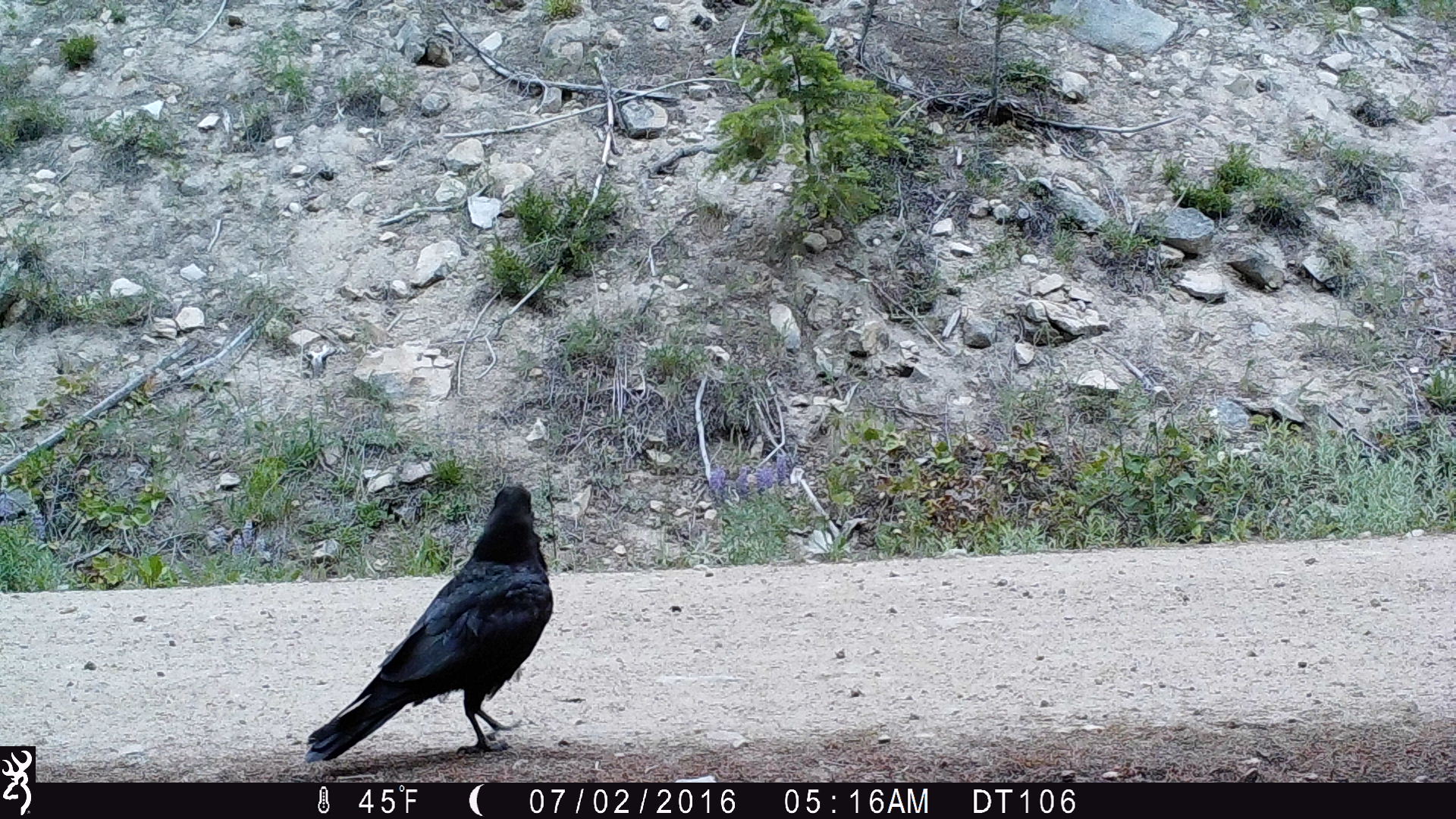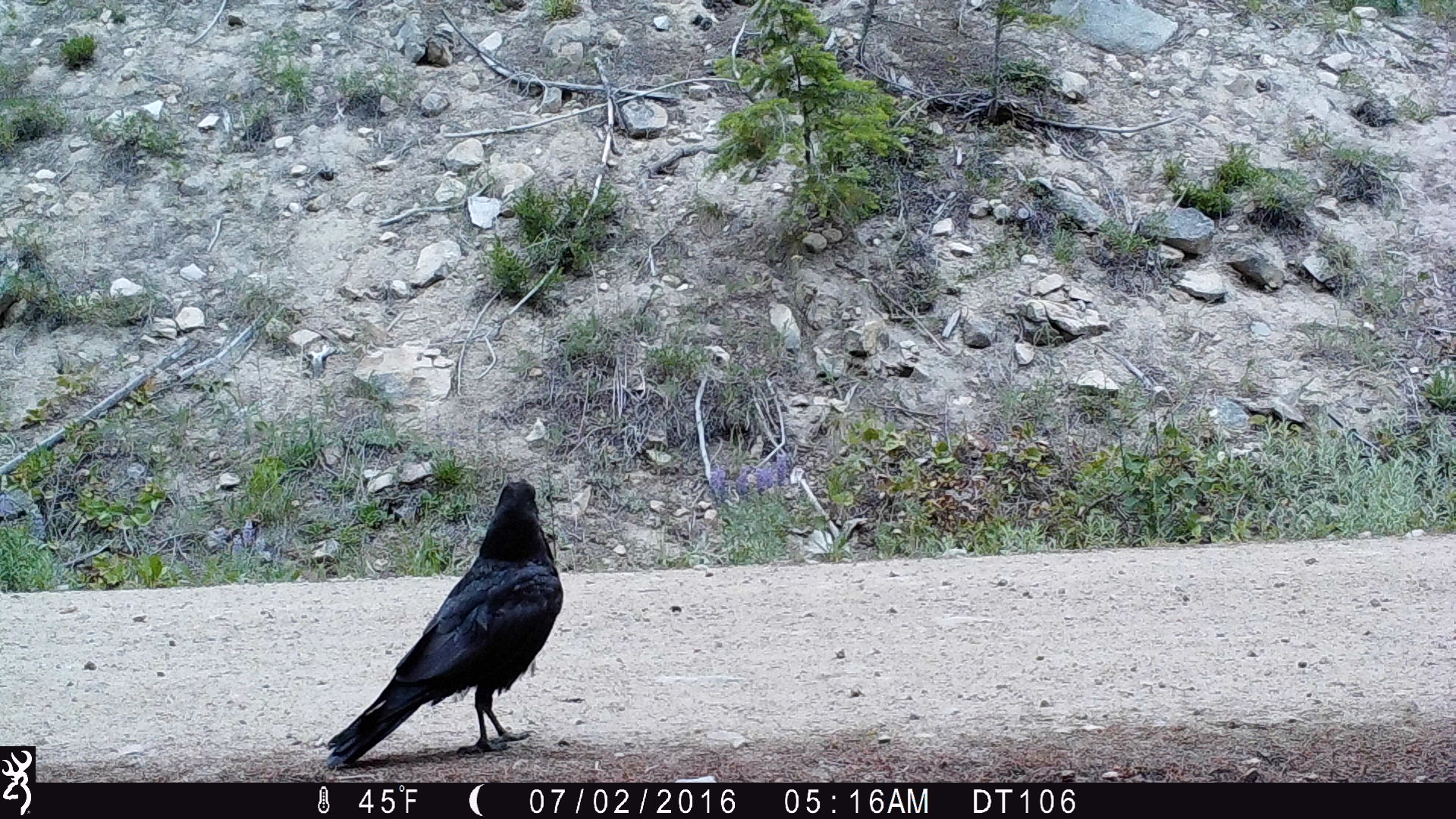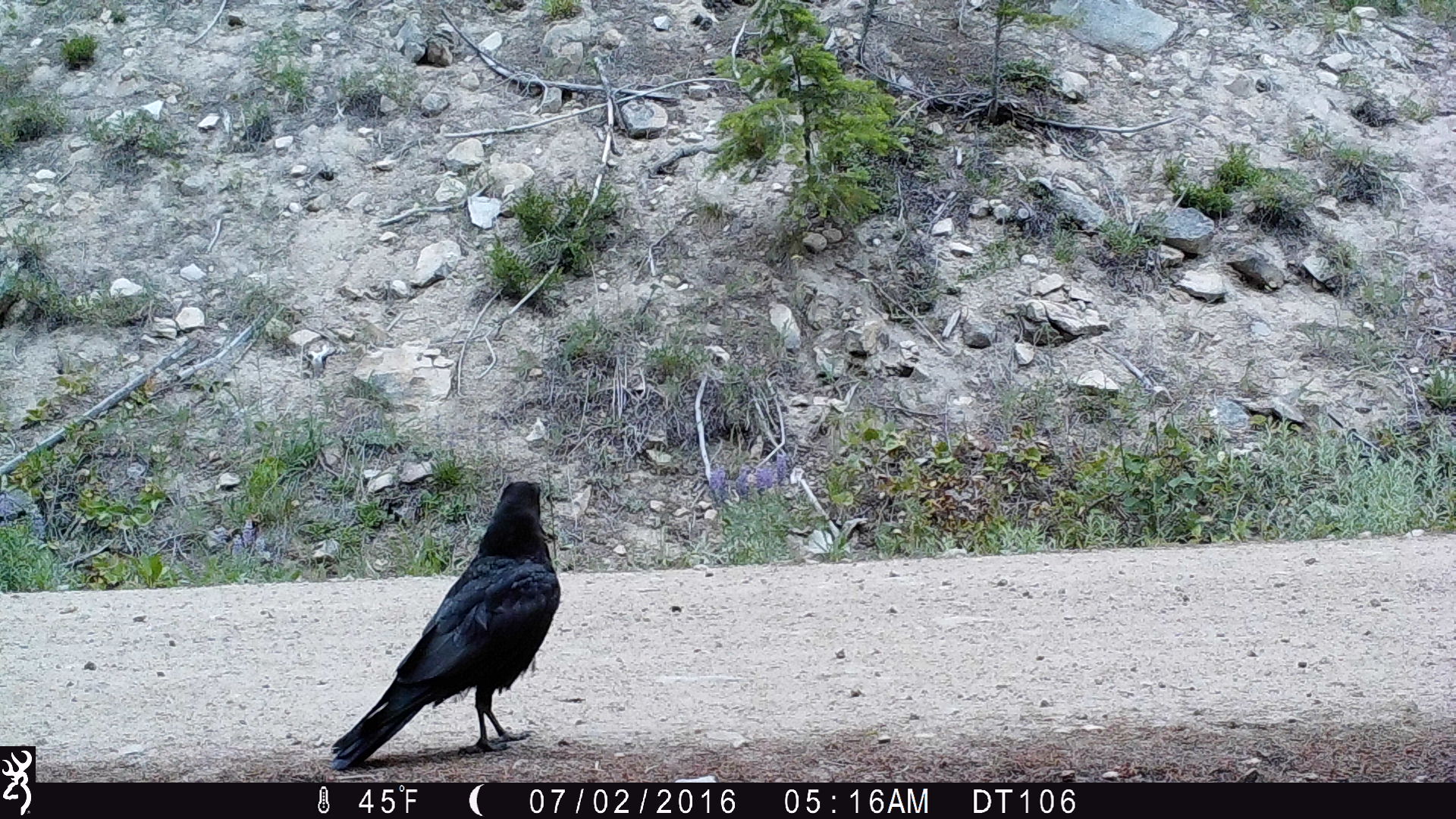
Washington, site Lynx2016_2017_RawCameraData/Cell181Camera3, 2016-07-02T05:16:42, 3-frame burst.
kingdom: Animalia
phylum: Chordata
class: Aves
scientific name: Aves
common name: birds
Aves (birds). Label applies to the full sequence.